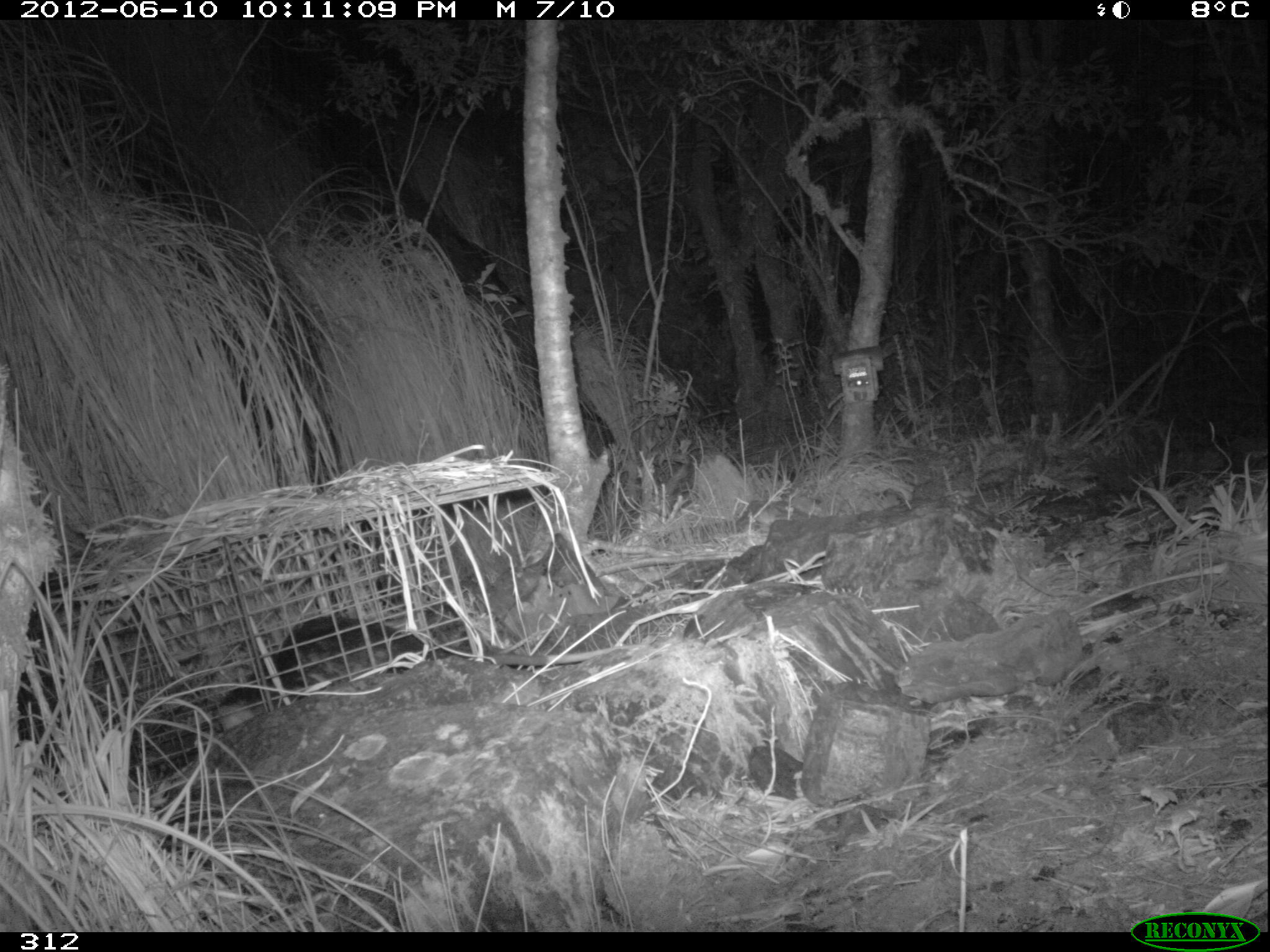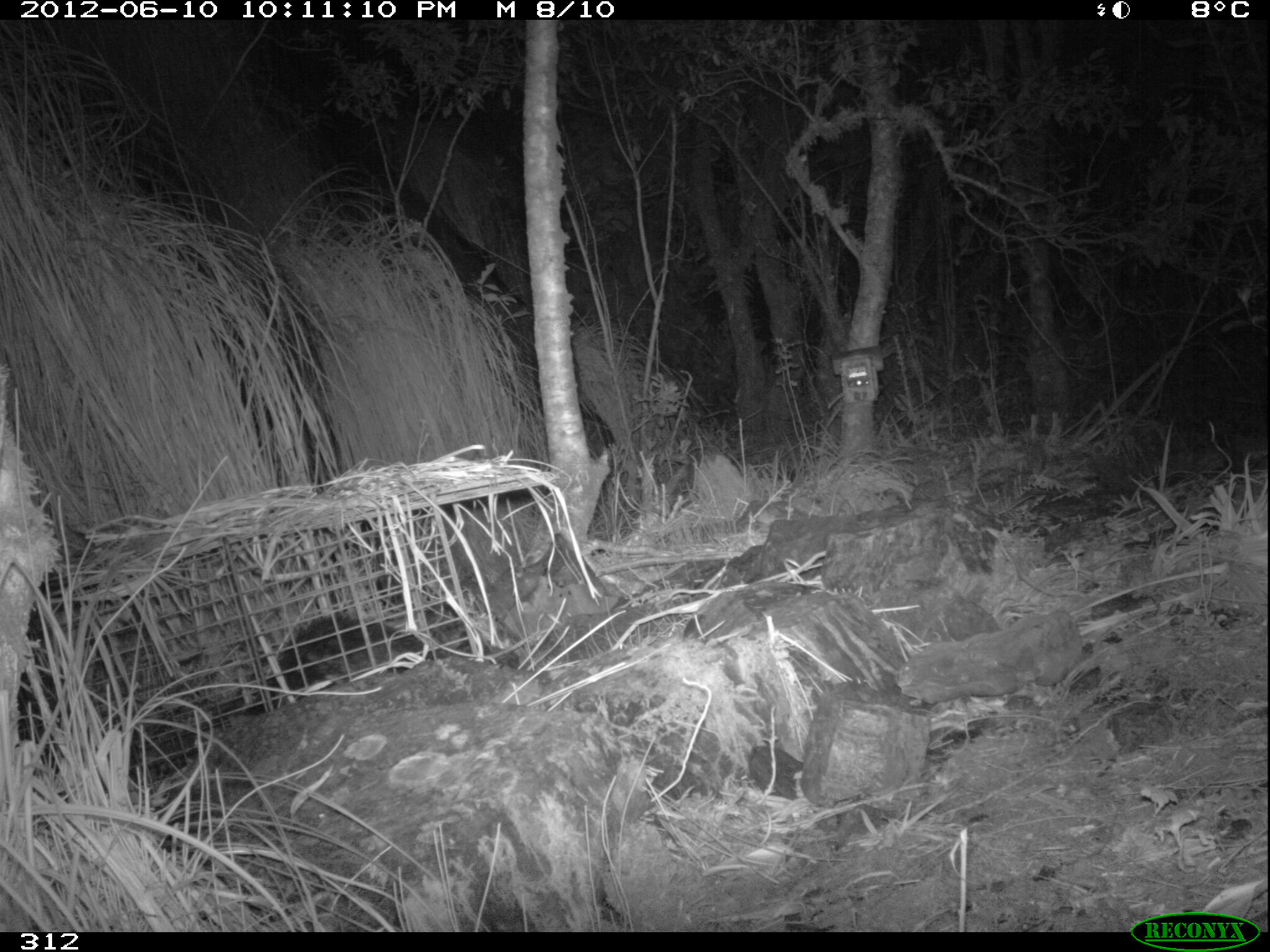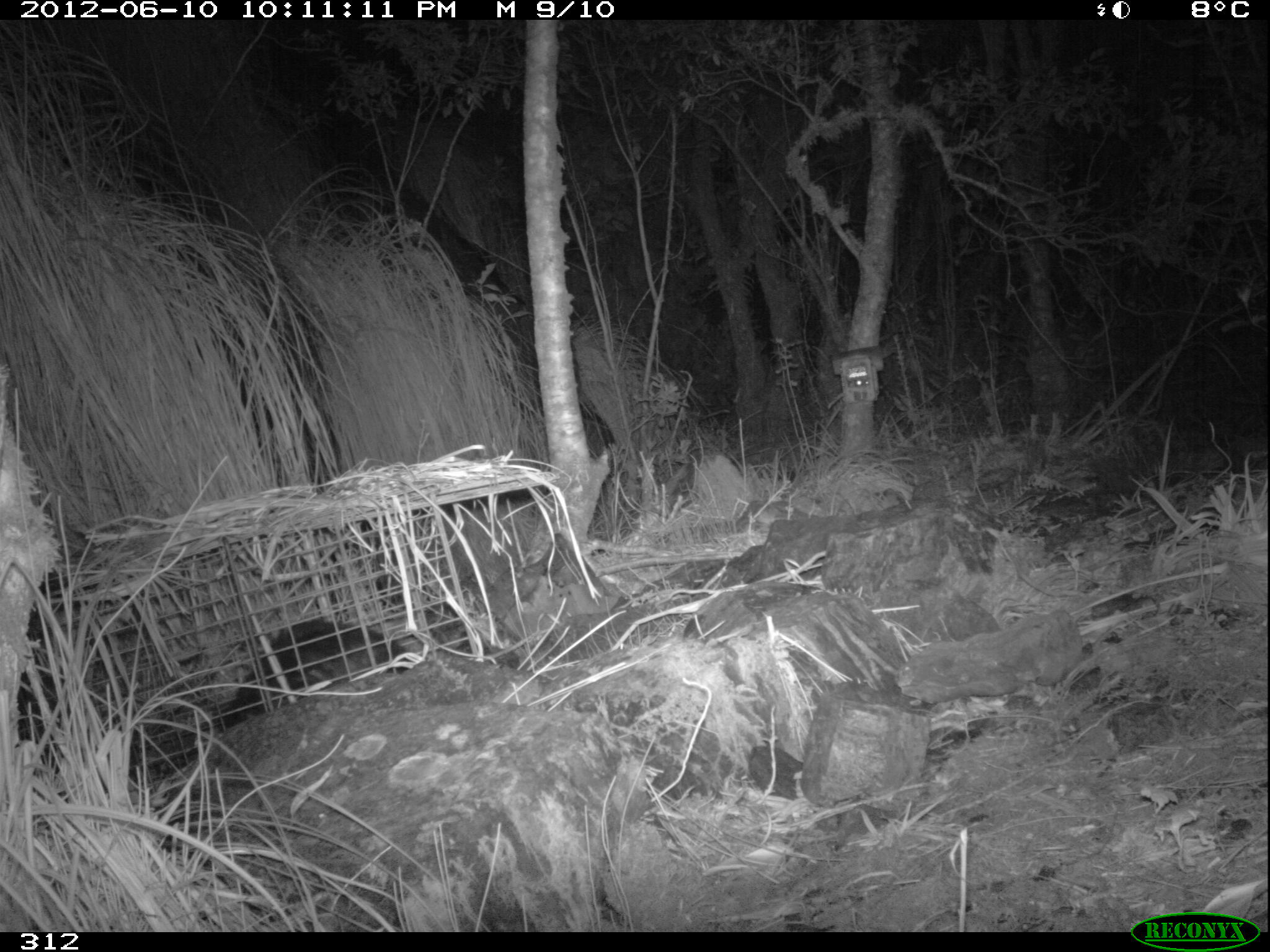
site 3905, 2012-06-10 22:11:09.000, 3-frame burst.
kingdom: Animalia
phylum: Chordata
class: Mammalia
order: Didelphimorphia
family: Didelphidae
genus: Didelphis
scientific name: Didelphis pernigra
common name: andean white-eared opossum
Didelphis pernigra (andean white-eared opossum).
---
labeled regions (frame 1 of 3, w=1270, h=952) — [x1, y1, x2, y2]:
didelphis pernigra: [212, 615, 645, 731]